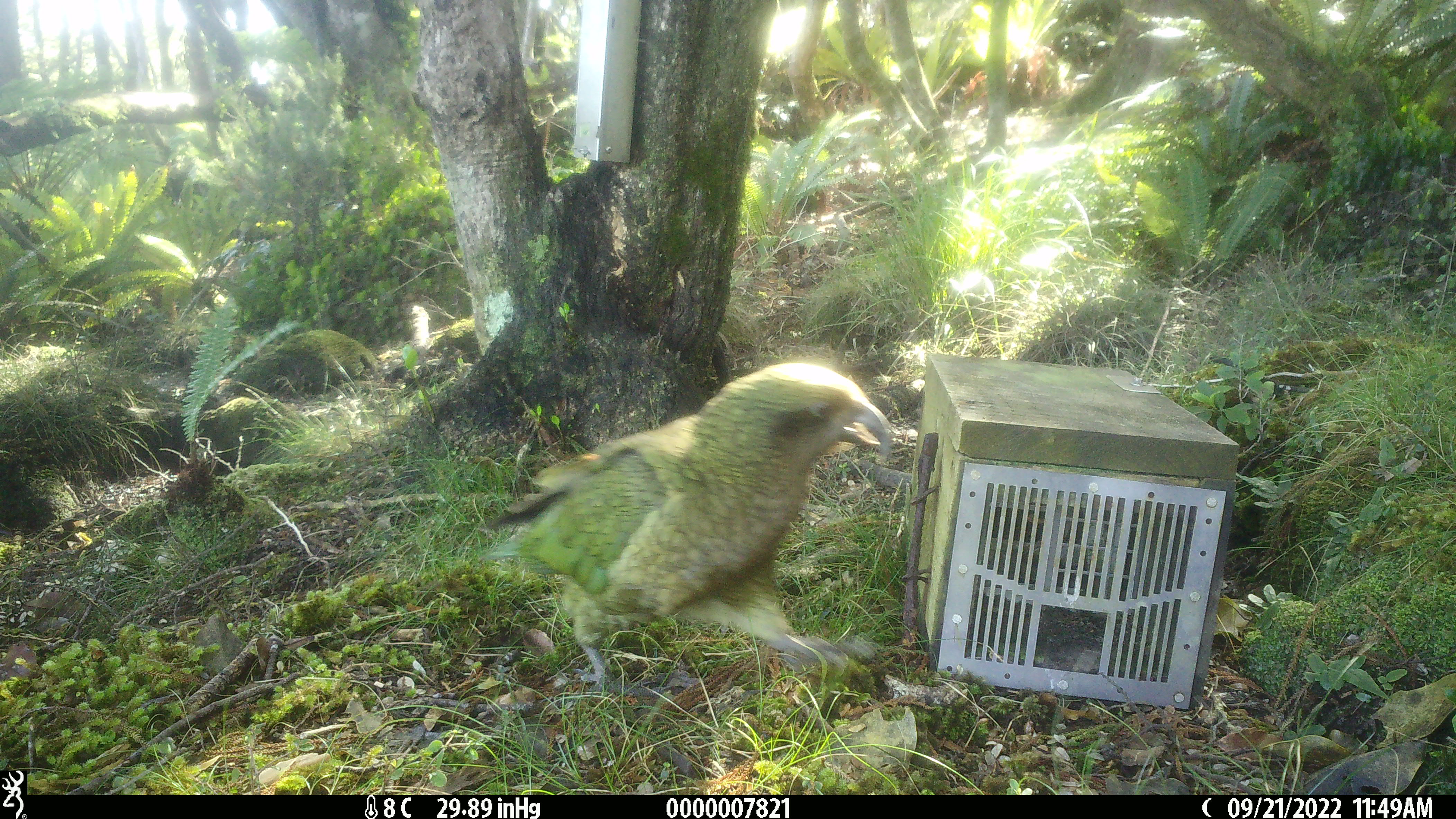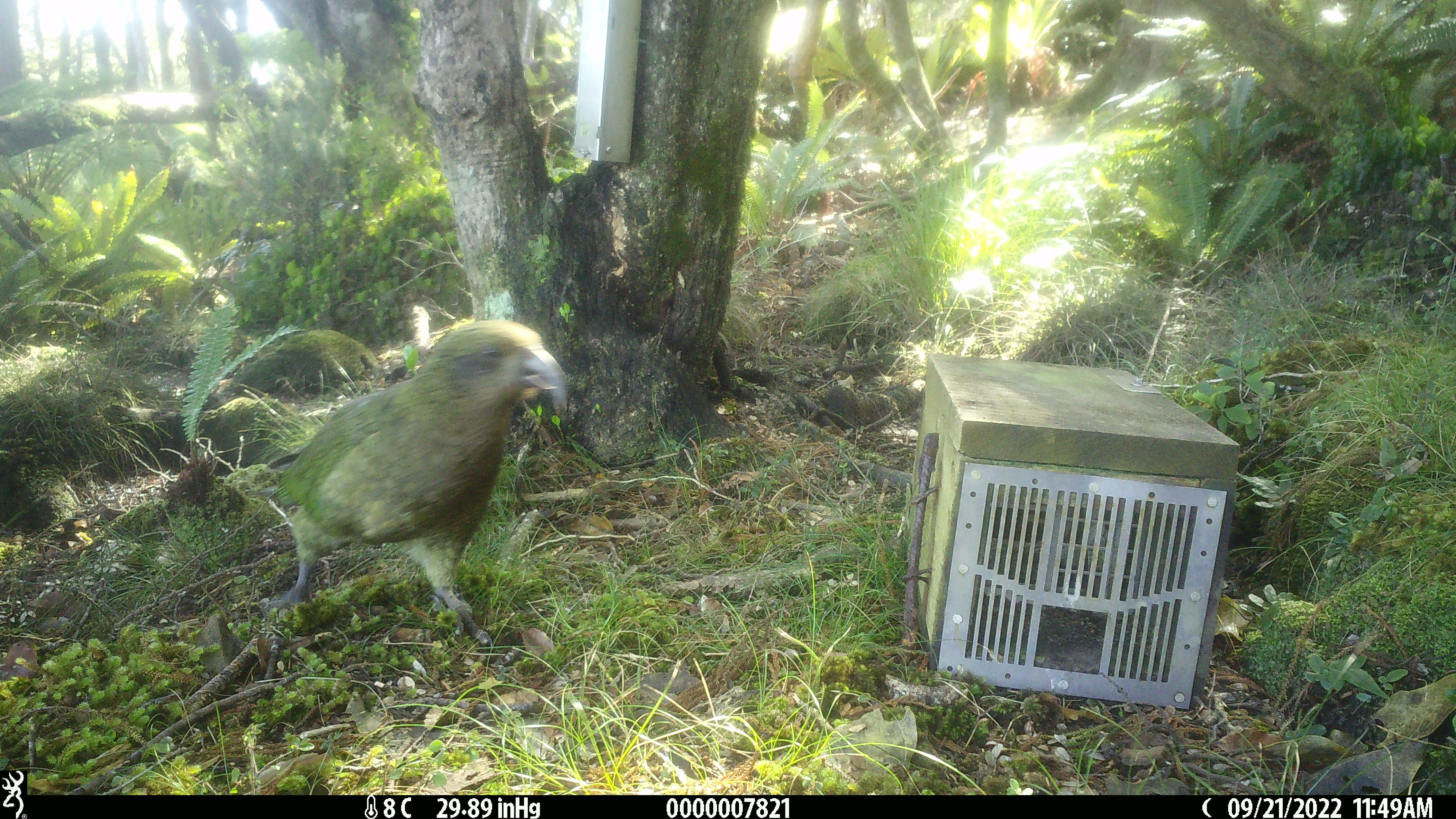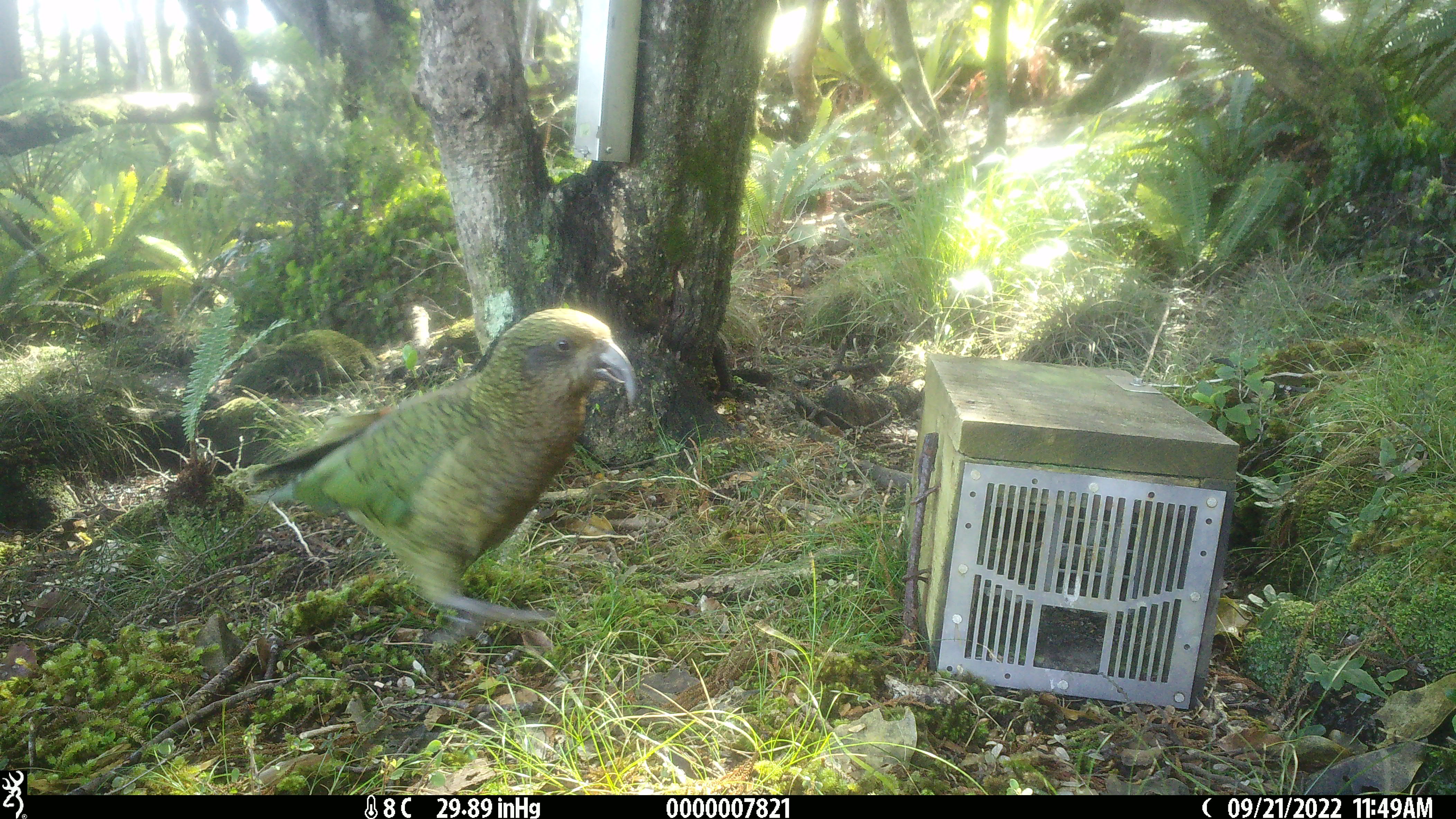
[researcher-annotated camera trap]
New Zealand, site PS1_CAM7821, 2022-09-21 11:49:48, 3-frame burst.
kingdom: Animalia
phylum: Chordata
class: Aves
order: Psittaciformes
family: Strigopidae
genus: Nestor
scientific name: Nestor notabilis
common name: kea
Kea (Nestor notabilis).